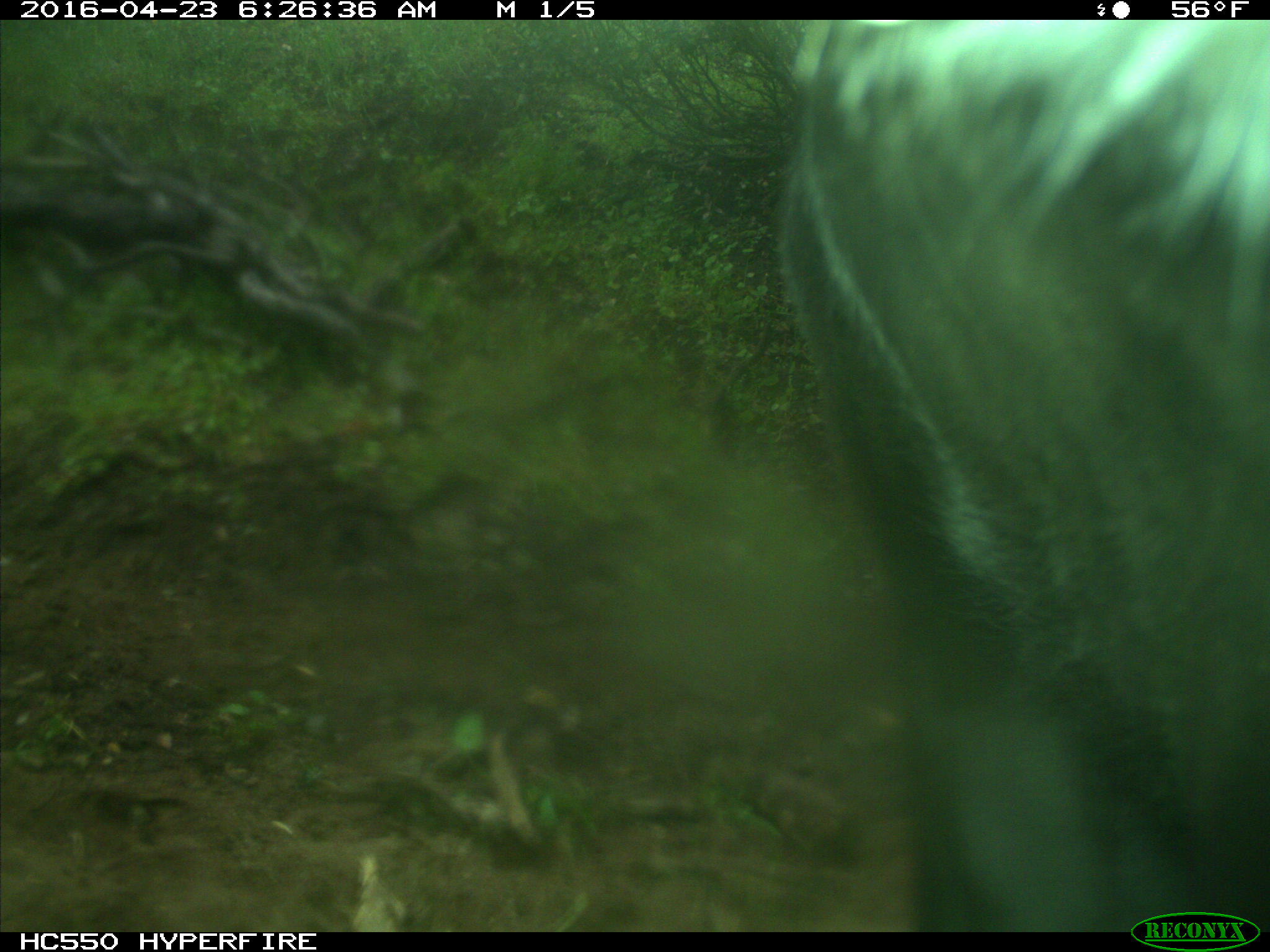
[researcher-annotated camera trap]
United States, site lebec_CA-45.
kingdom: Animalia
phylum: Chordata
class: Mammalia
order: Artiodactyla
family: Bovidae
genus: Bos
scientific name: Bos taurus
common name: domestic cow